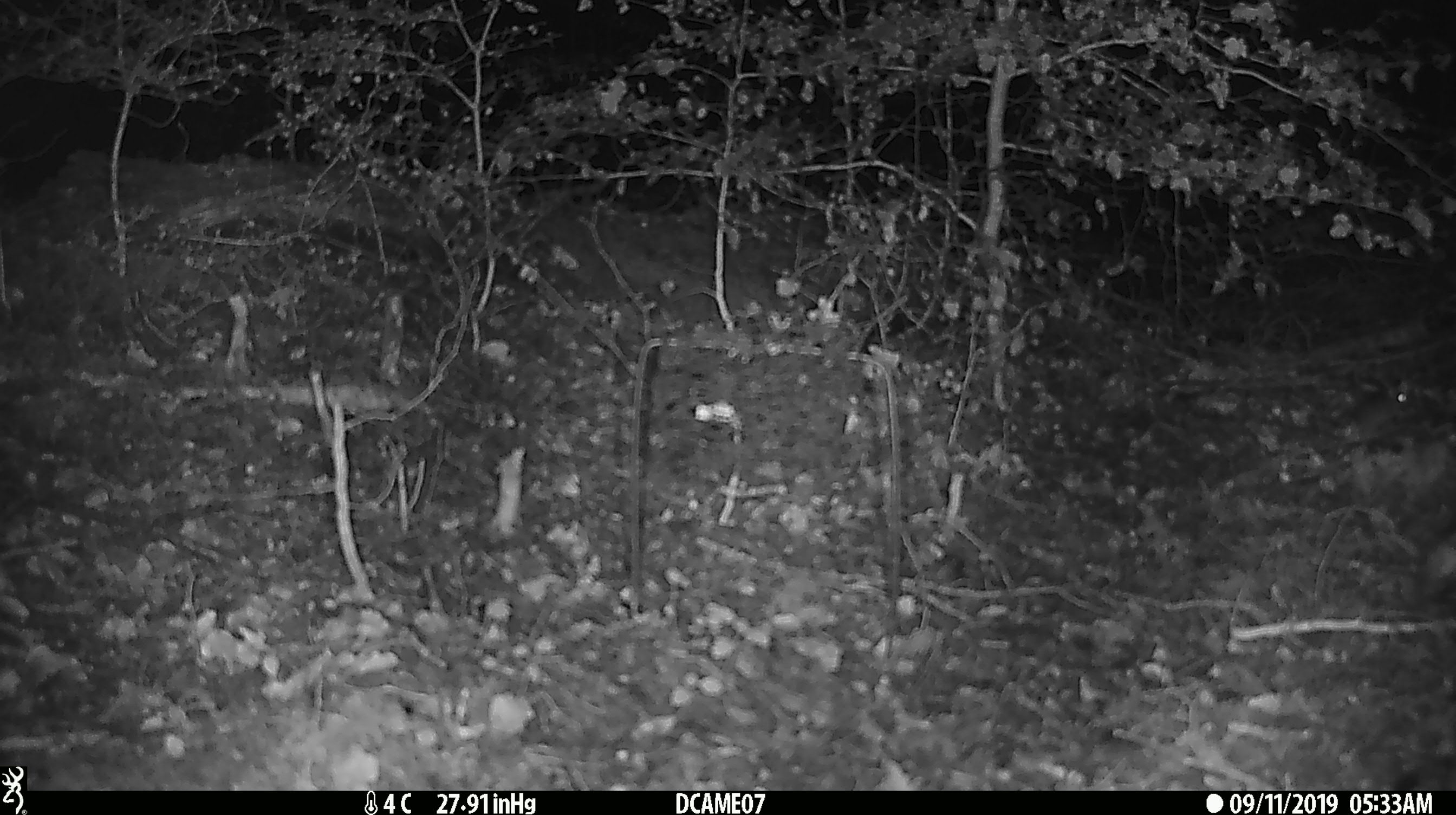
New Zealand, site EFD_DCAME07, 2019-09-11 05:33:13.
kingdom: Animalia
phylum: Chordata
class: Mammalia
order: Rodentia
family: Muridae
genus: Mus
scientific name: Mus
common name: mouse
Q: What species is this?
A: Mouse (Mus).